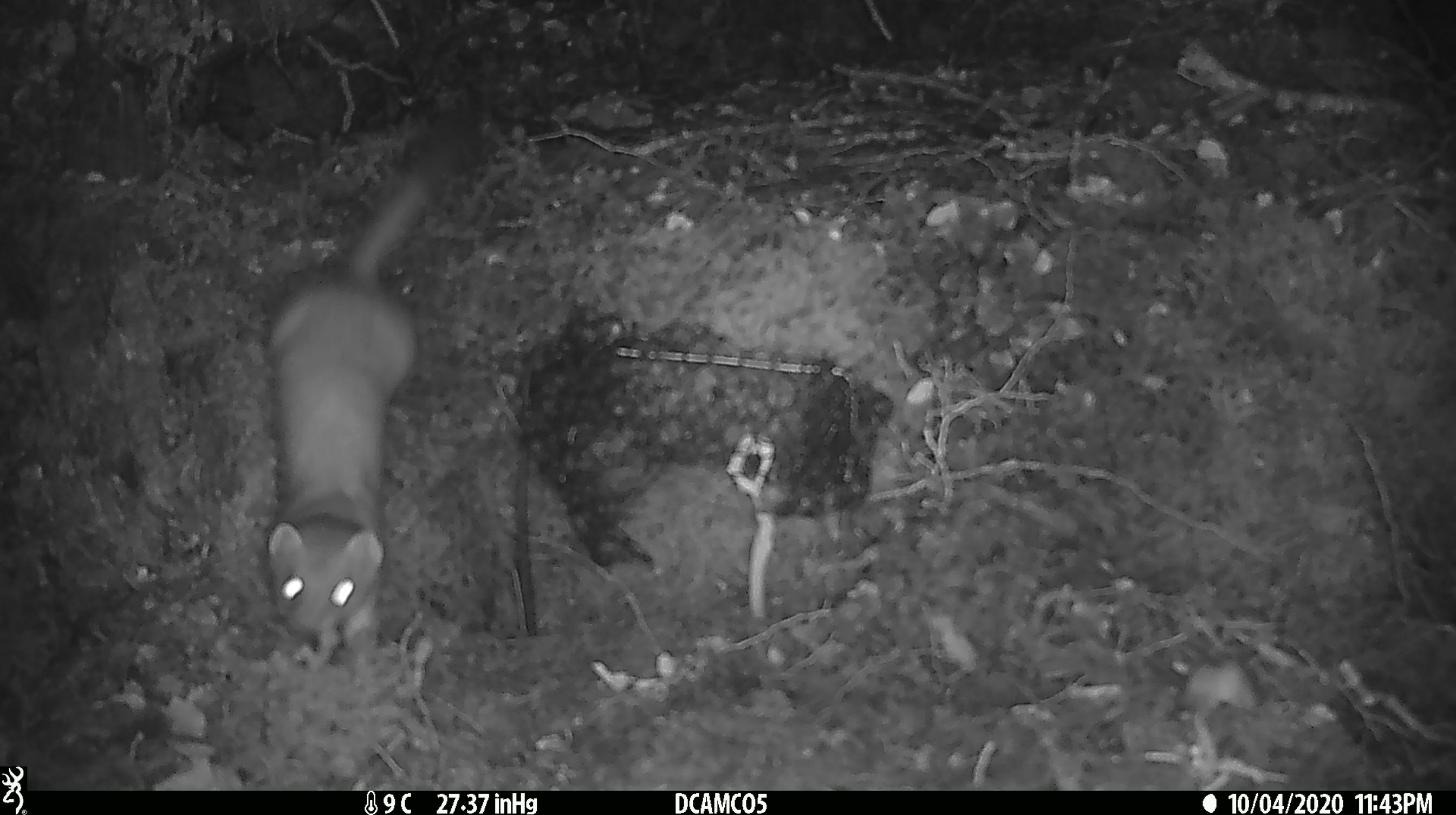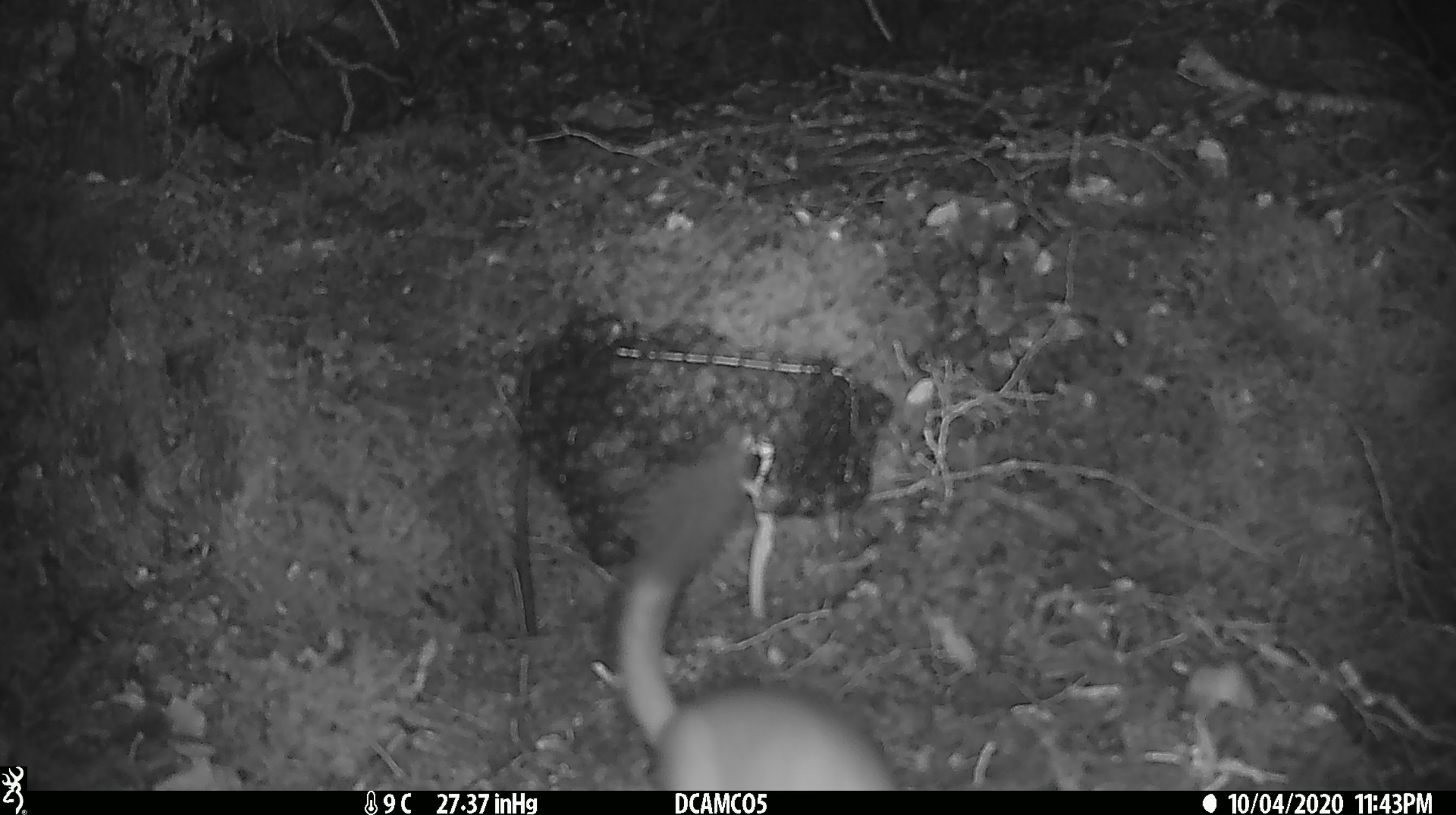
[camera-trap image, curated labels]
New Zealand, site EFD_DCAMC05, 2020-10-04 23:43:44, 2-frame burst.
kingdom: Animalia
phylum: Chordata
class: Mammalia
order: Carnivora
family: Mustelidae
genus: Mustela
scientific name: Mustela erminea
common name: stoat